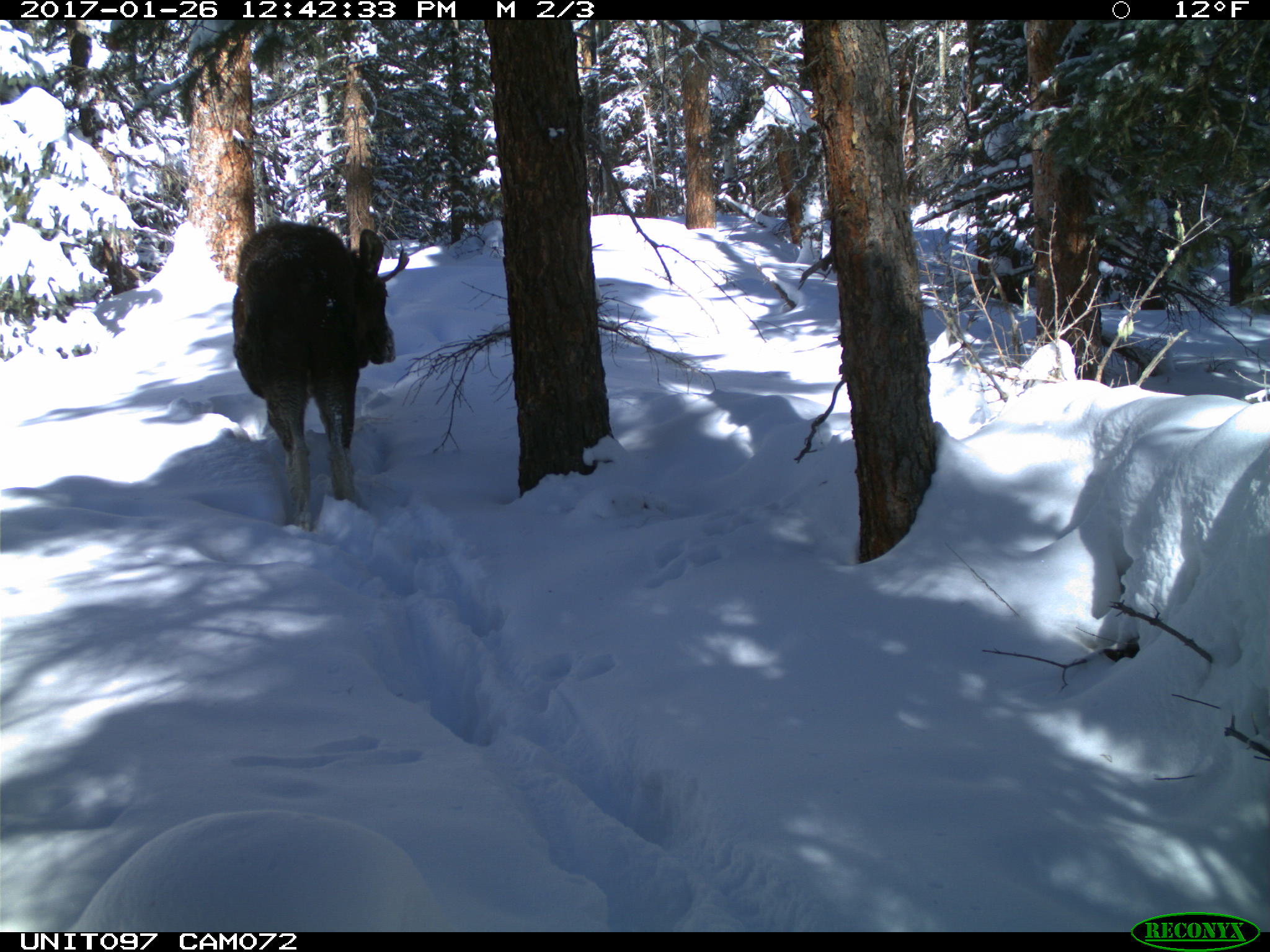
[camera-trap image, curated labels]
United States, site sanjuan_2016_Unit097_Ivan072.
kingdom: Animalia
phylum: Chordata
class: Mammalia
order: Artiodactyla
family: Cervidae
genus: Alces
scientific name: Alces alces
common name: moose